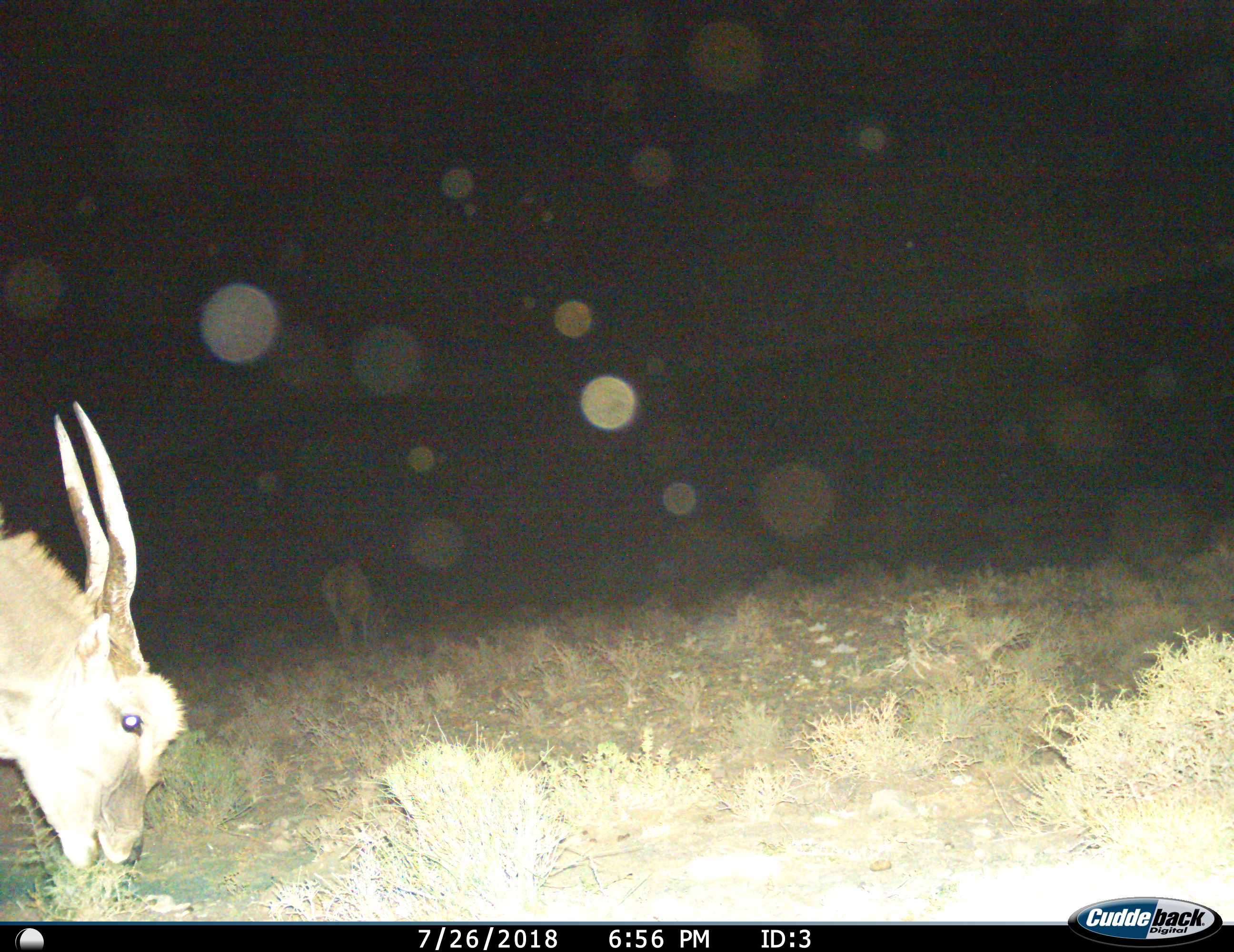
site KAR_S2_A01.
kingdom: Animalia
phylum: Chordata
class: Mammalia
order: Artiodactyla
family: Bovidae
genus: Tragelaphus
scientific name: Tragelaphus oryx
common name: eland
Eland (Tragelaphus oryx), count 1. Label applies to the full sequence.